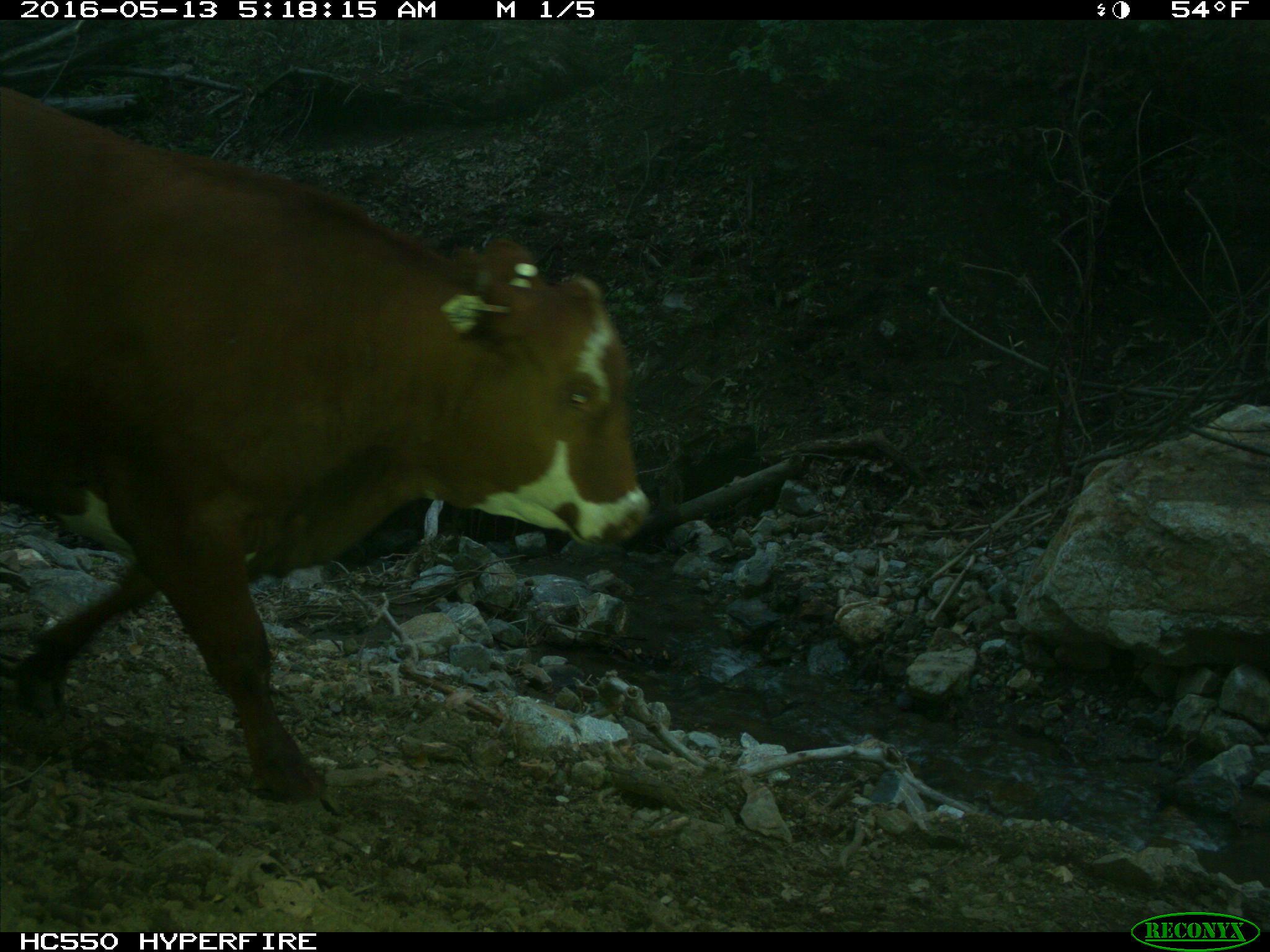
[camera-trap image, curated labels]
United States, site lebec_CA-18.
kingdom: Animalia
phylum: Chordata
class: Mammalia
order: Artiodactyla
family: Bovidae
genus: Bos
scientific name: Bos taurus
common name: domestic cow